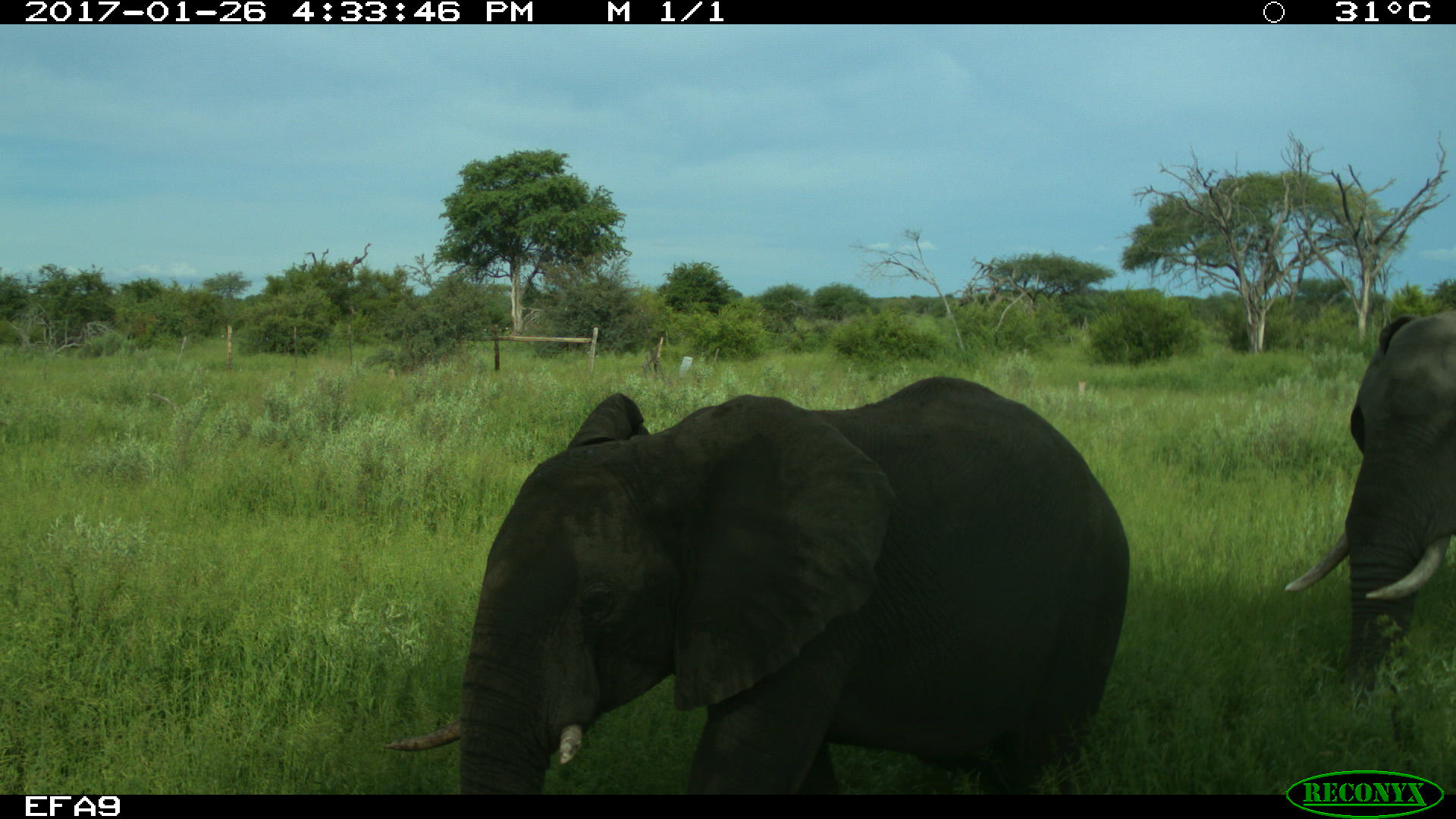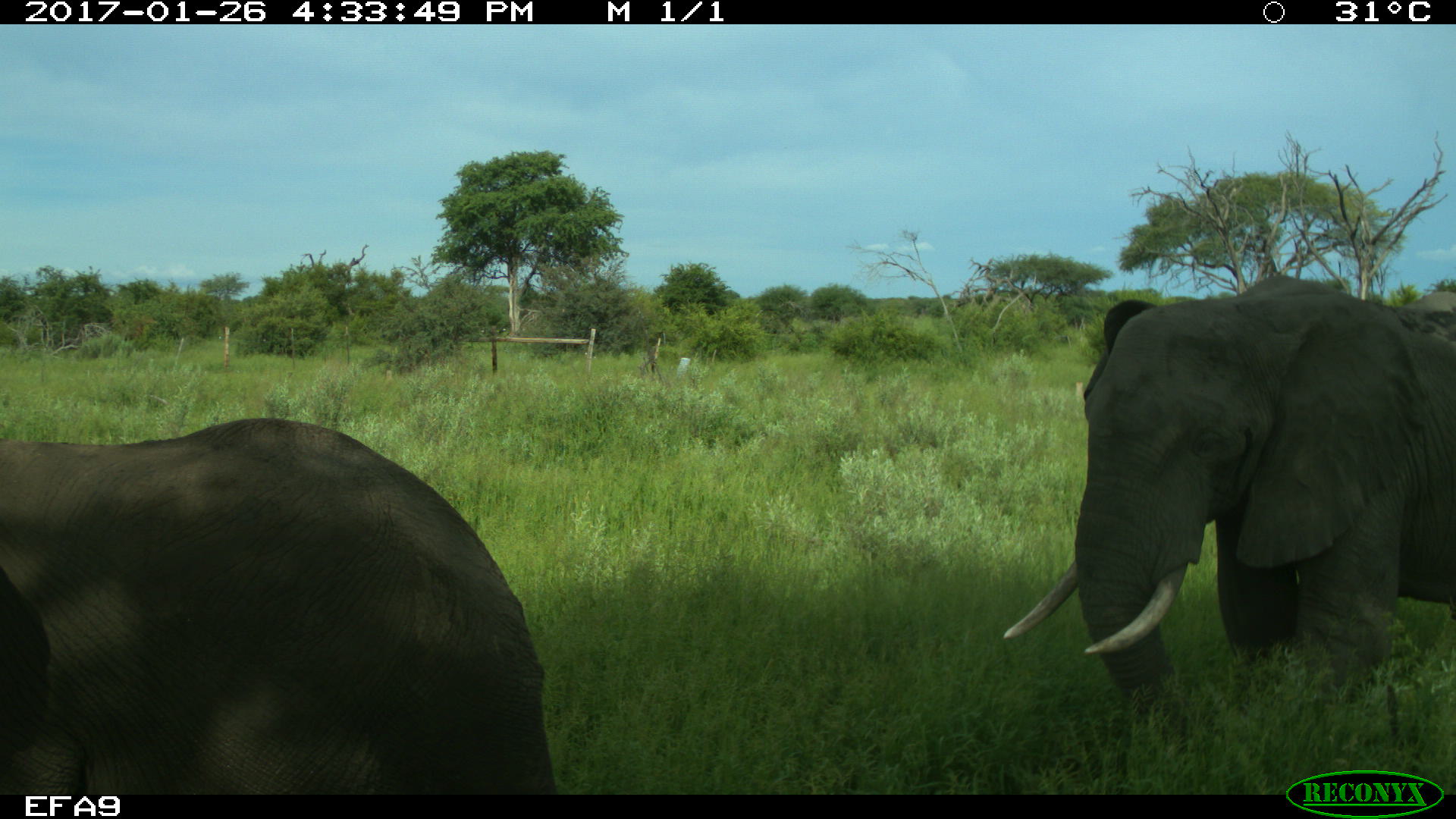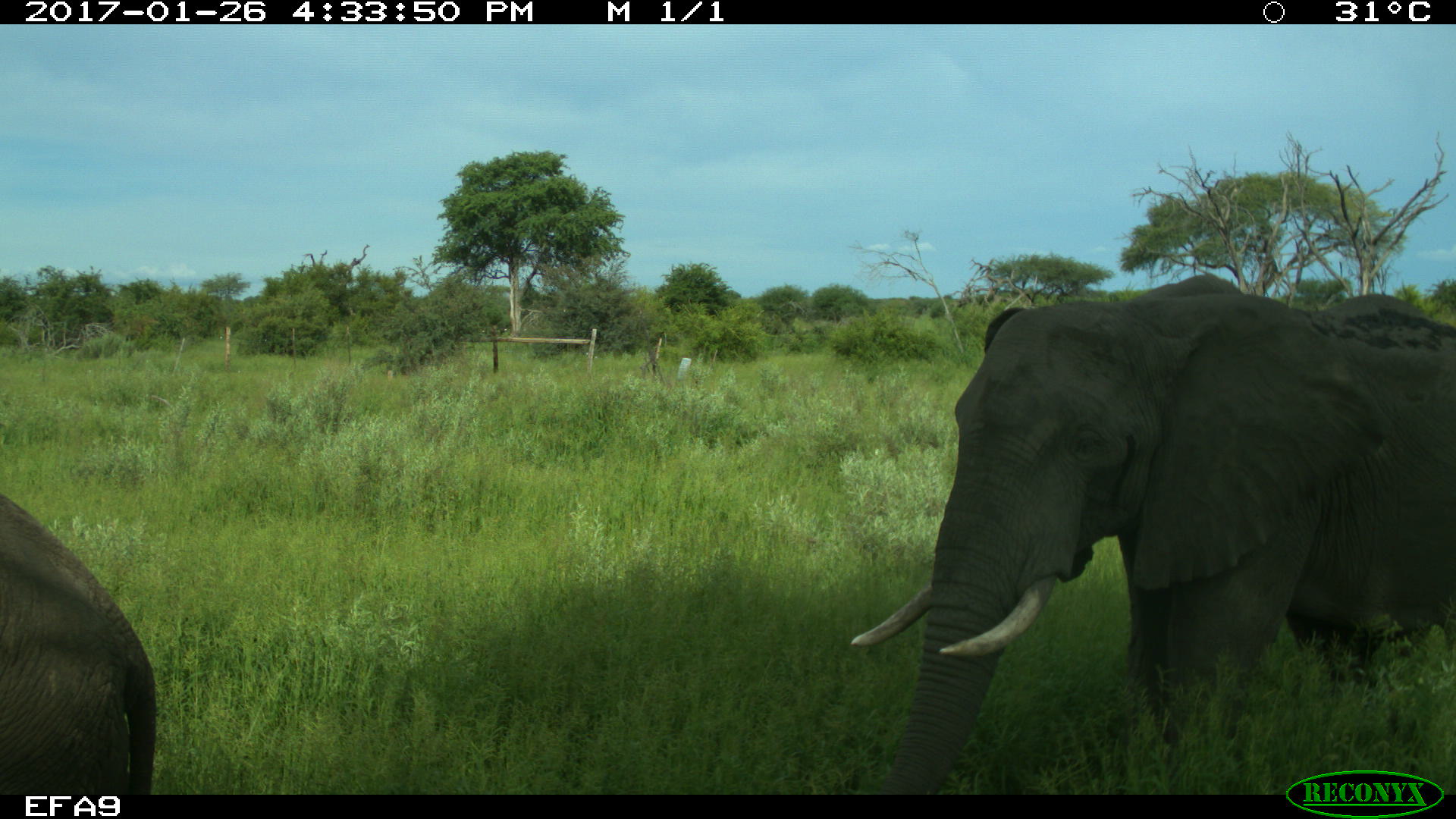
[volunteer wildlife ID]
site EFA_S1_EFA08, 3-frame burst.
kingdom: Animalia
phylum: Chordata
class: Mammalia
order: Proboscidea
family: Elephantidae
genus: Loxodonta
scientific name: Loxodonta africana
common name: african bush elephant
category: elephant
Elephant (african bush elephant) (Loxodonta africana), count 2. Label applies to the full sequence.